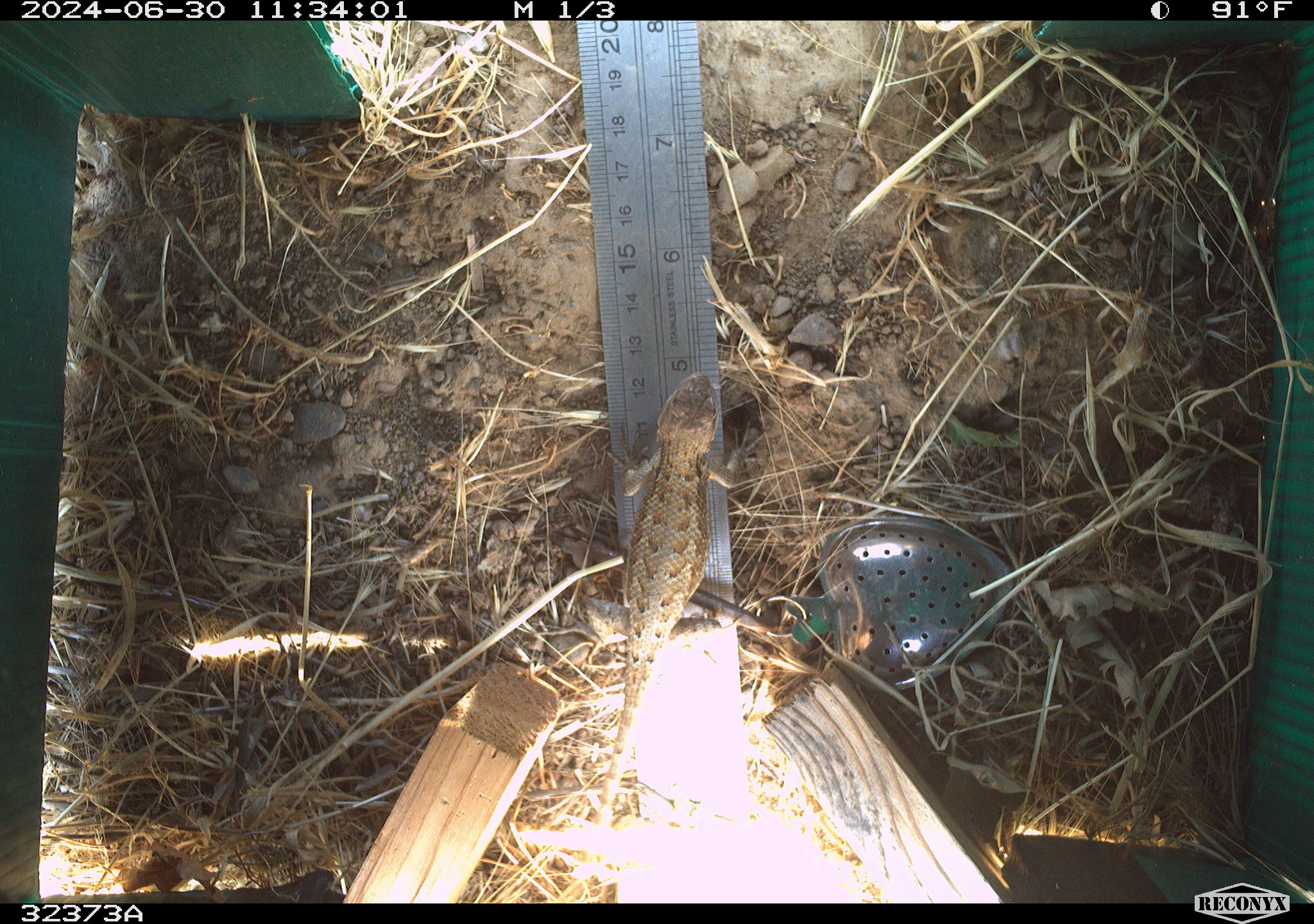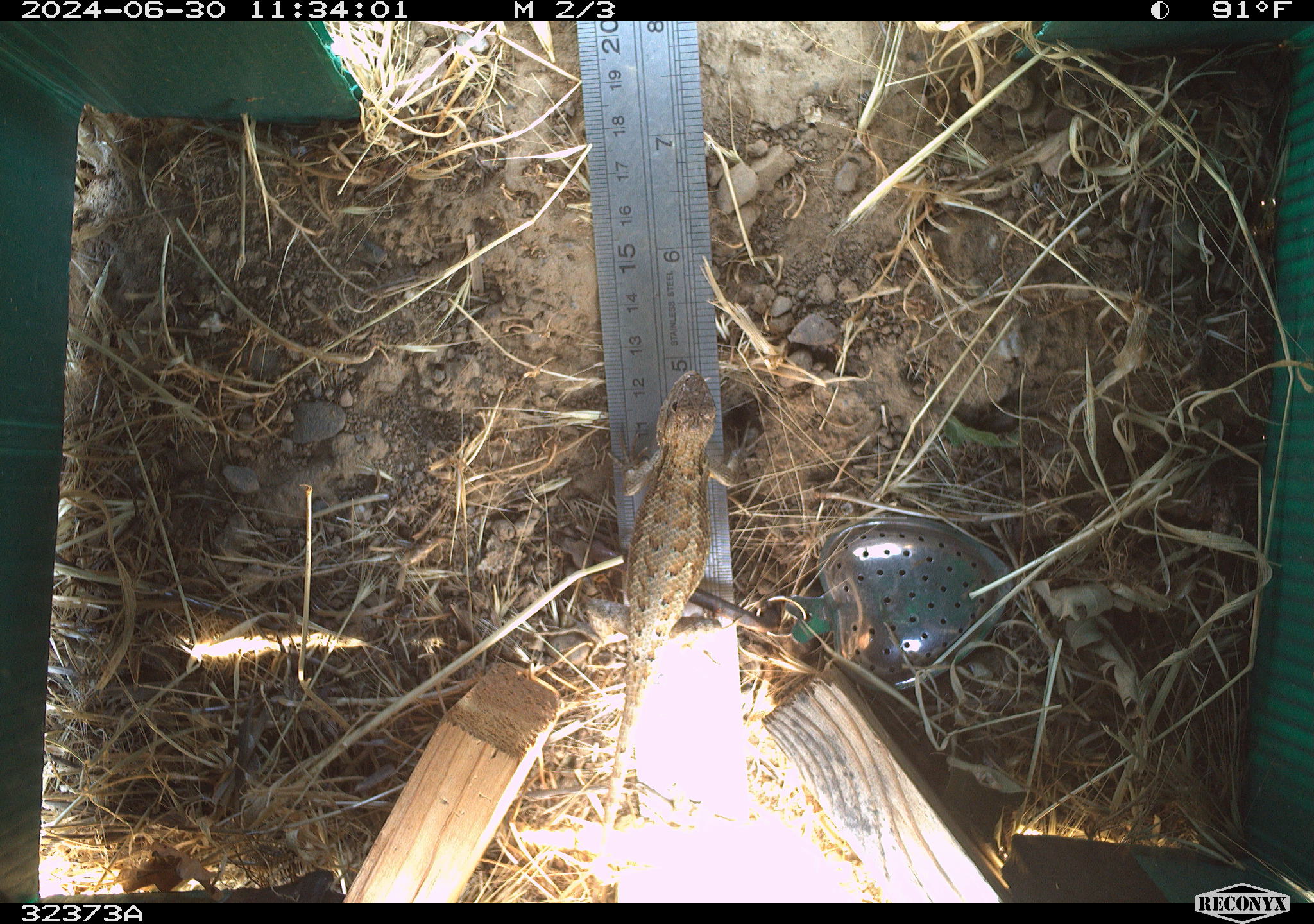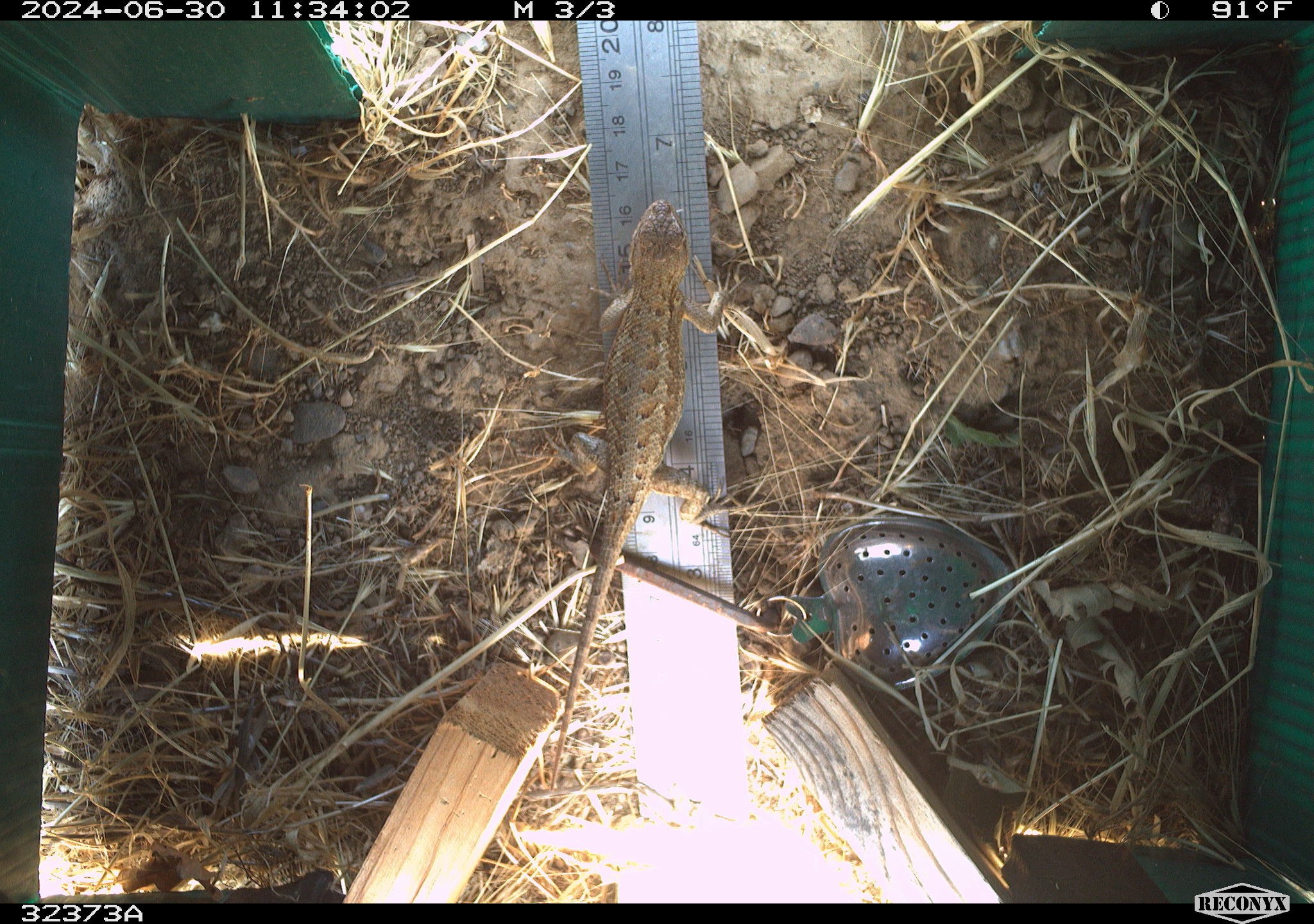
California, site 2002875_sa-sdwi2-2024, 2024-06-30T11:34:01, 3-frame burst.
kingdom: Animalia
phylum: Chordata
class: Reptilia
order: Squamata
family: Phrynosomatidae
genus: Sceloporus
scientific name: Sceloporus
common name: spiny lizards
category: sceloporus species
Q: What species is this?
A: Sceloporus species (spiny lizards) (Sceloporus).